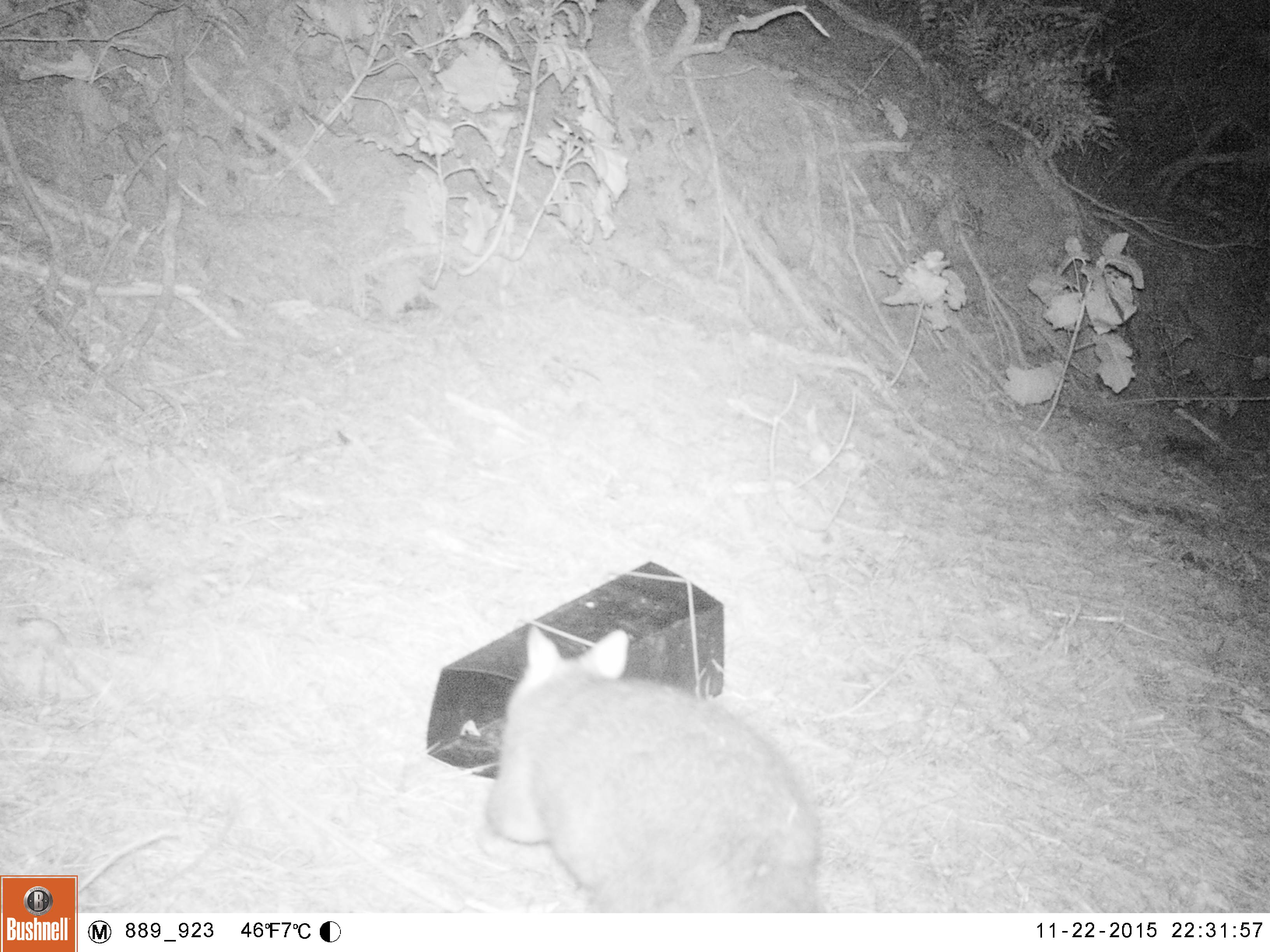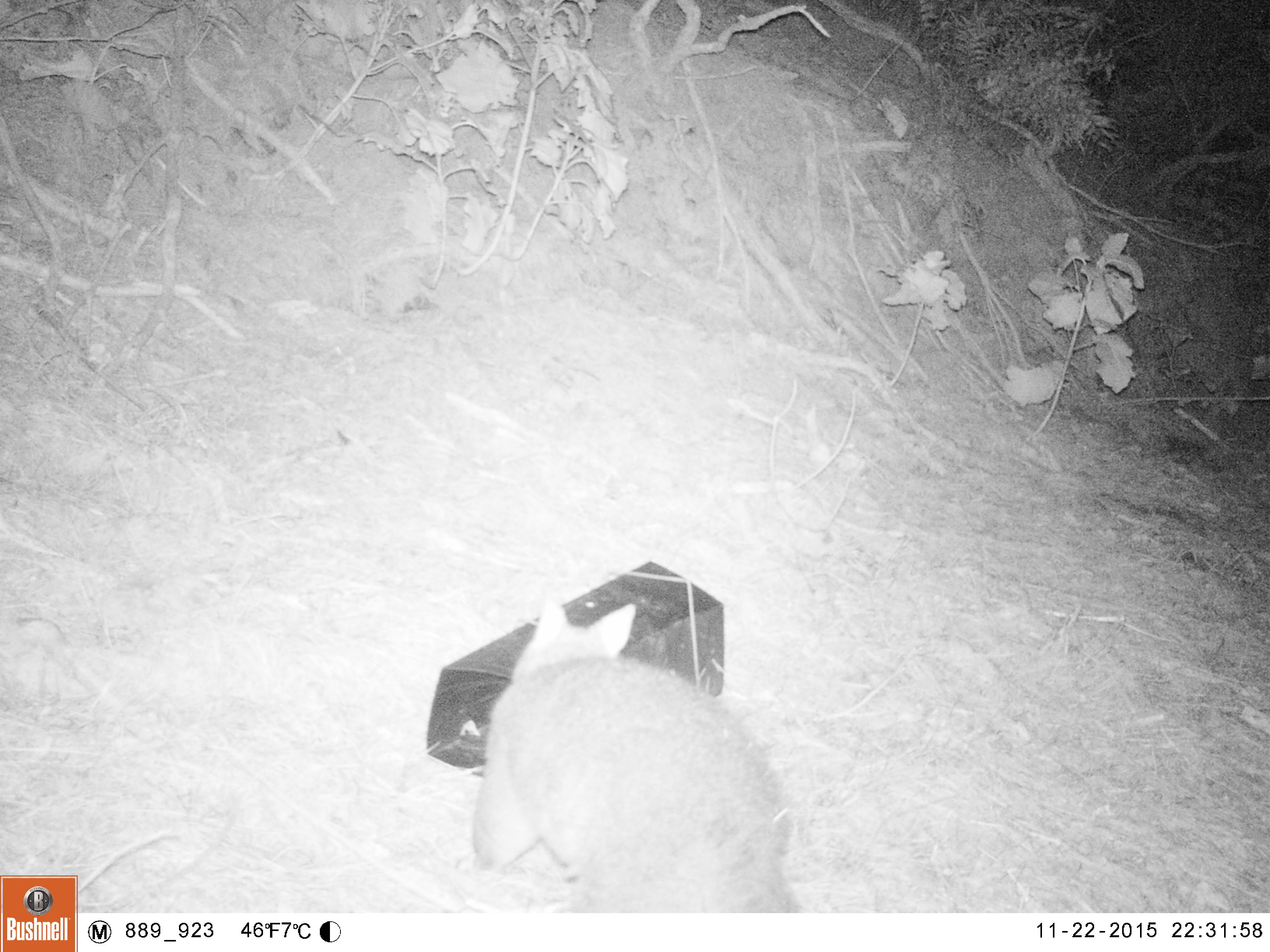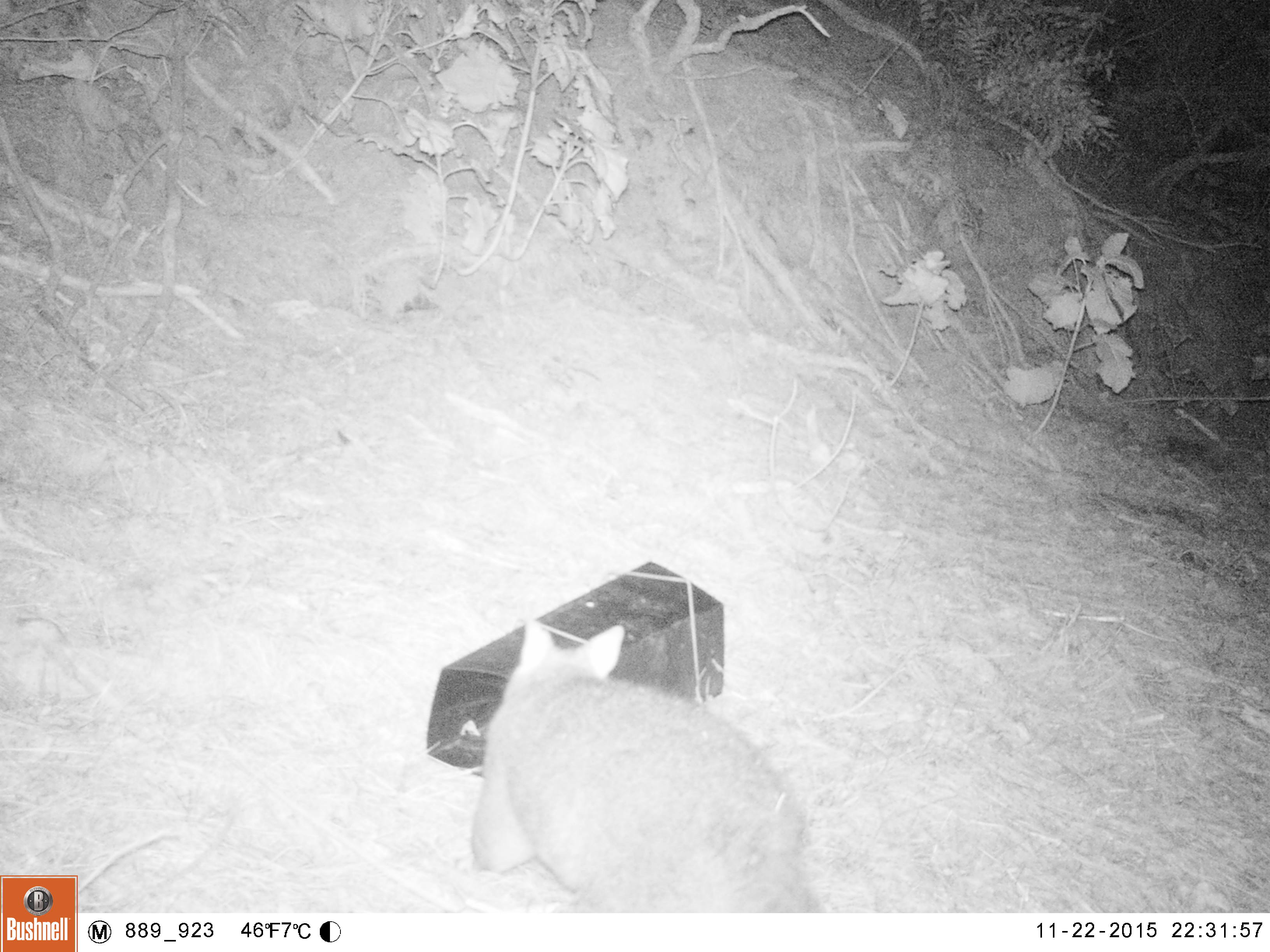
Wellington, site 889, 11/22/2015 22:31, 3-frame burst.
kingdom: Animalia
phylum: Chordata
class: Mammalia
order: Didelphimorphia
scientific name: Didelphimorphia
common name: possum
Possum (Didelphimorphia).